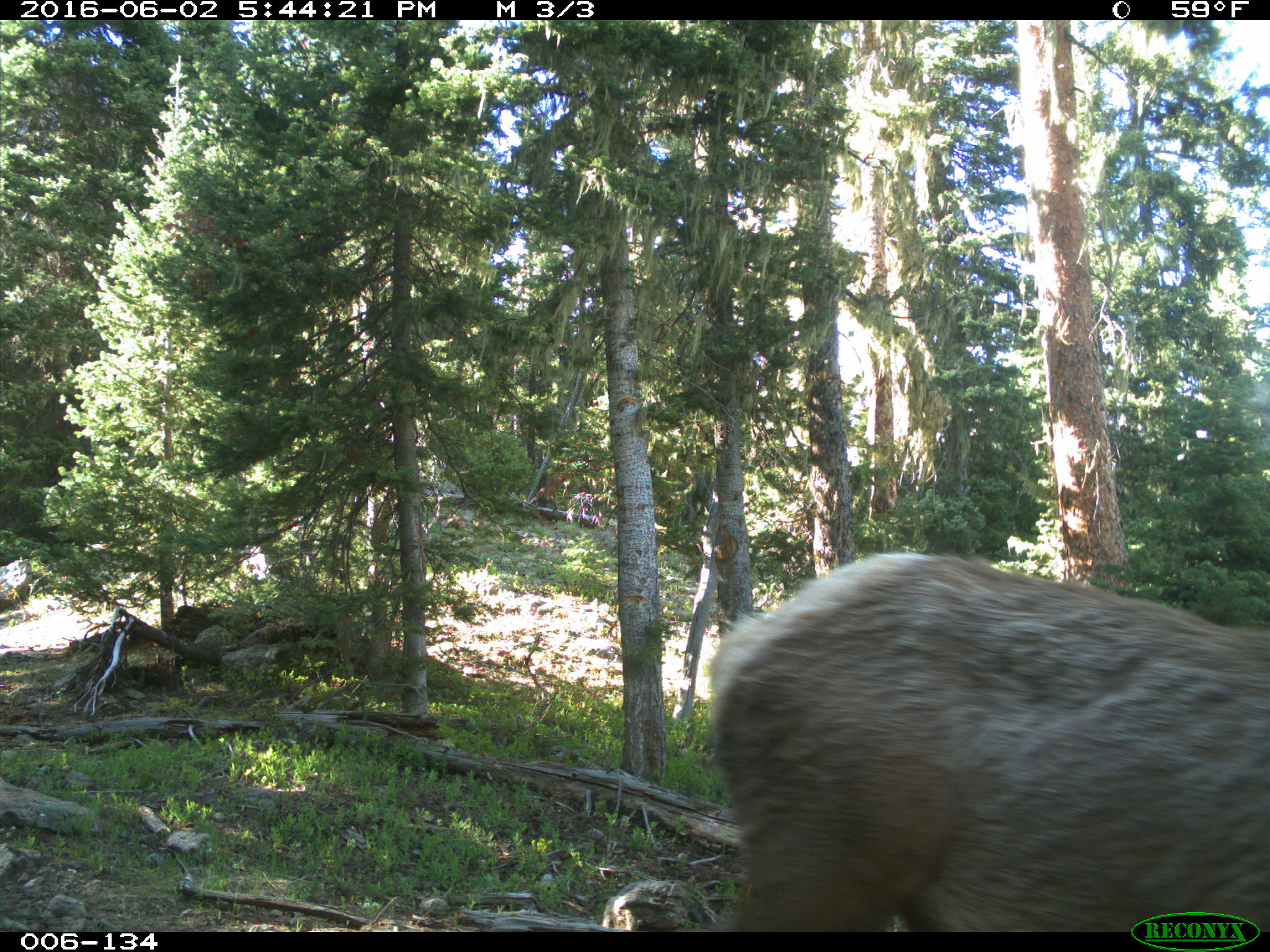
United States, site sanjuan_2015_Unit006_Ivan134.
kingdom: Animalia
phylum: Chordata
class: Mammalia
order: Artiodactyla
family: Cervidae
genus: Cervus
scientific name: Cervus elaphus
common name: red deer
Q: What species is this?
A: Cervus elaphus (red deer).